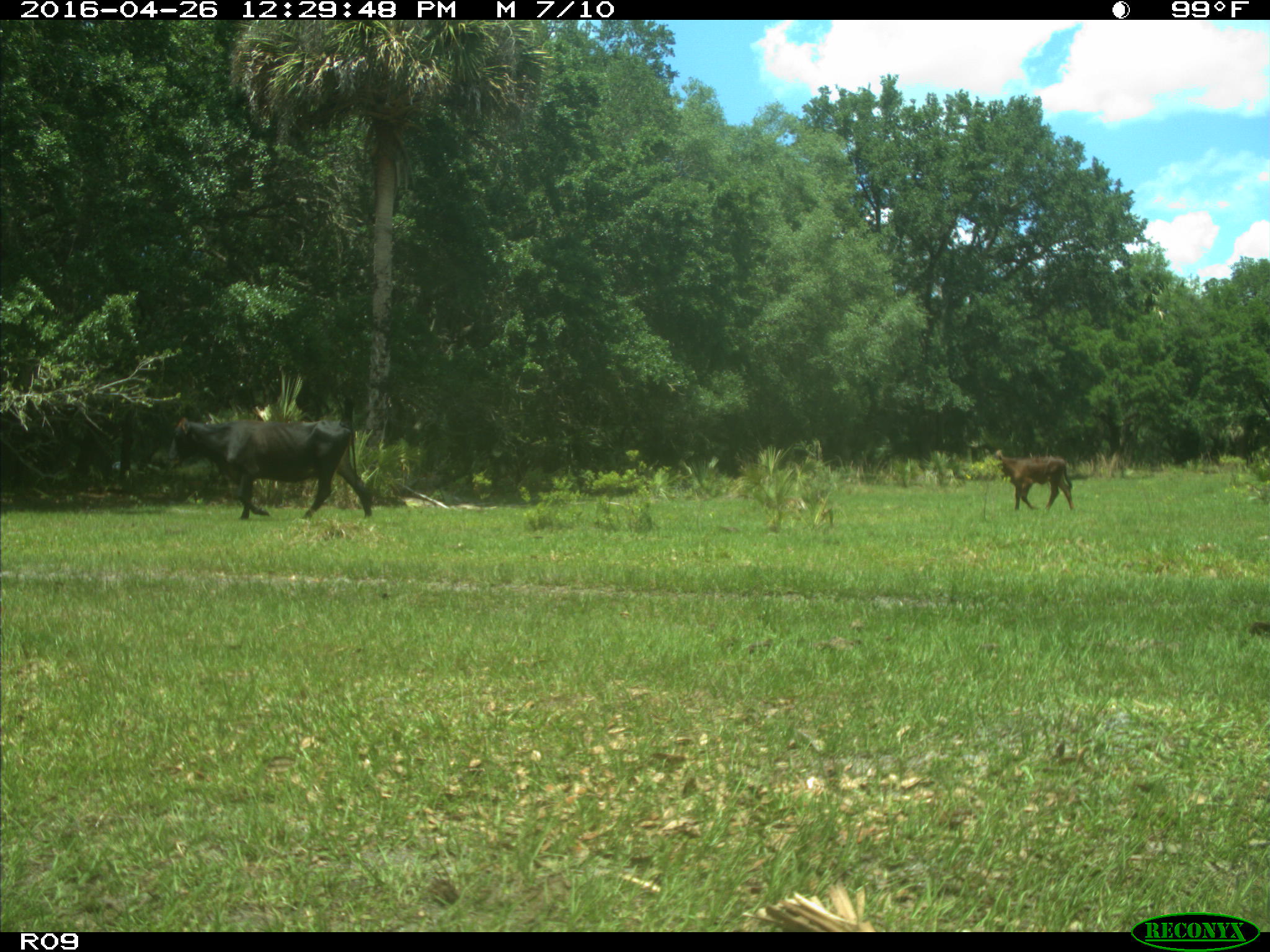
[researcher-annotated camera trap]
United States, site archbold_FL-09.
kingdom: Animalia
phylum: Chordata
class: Mammalia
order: Artiodactyla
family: Bovidae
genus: Bos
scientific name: Bos taurus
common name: domestic cow